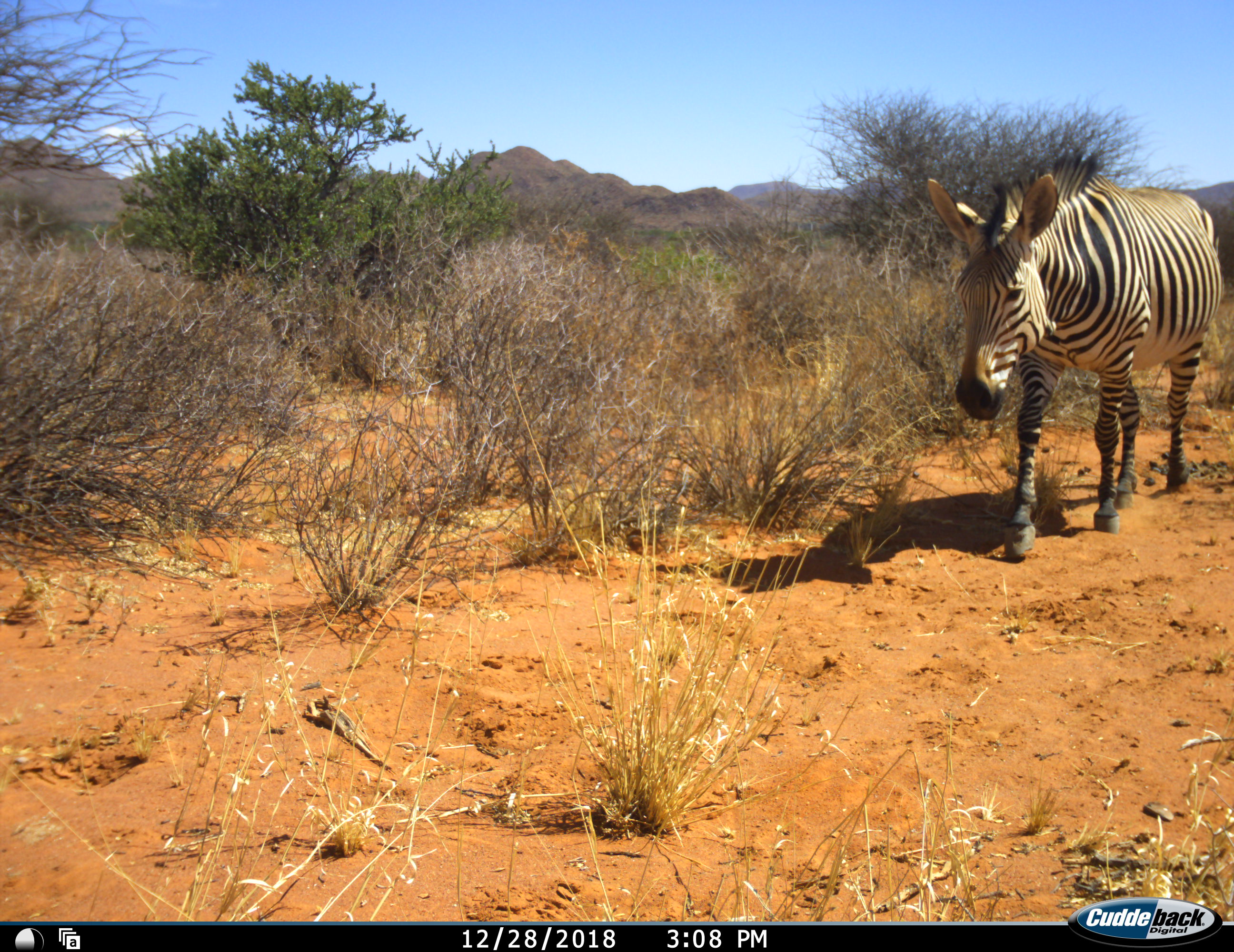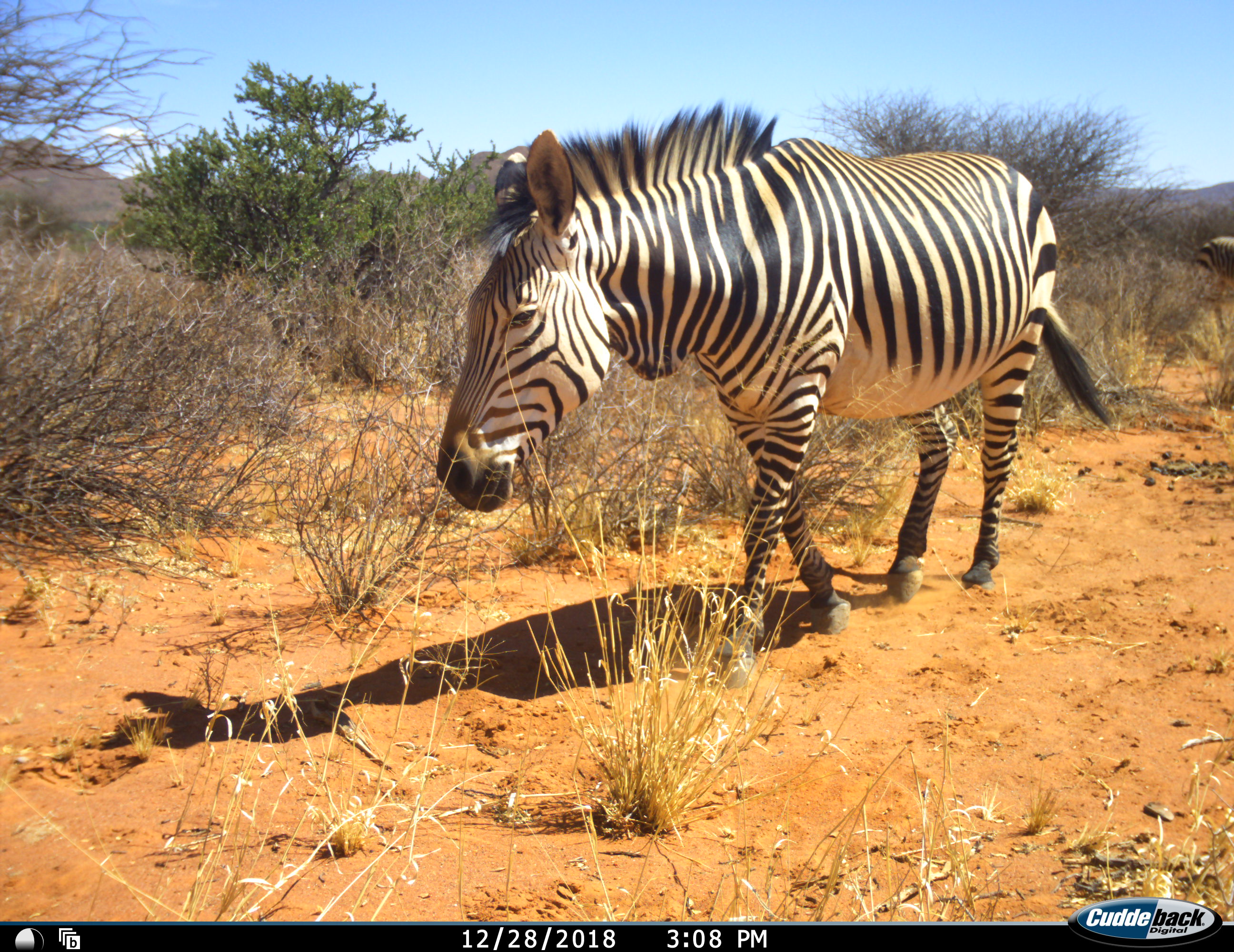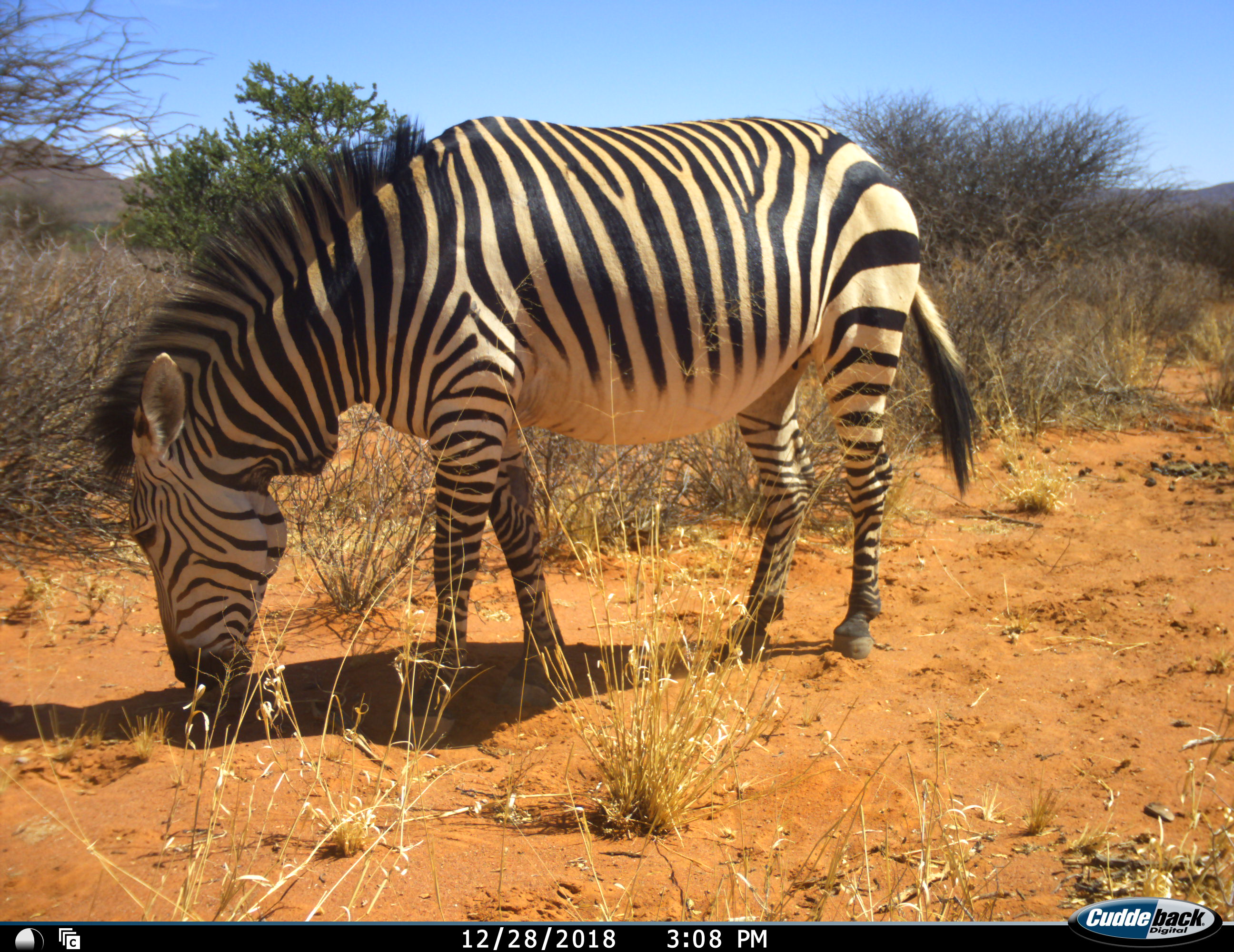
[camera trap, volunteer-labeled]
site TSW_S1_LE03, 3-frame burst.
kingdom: Animalia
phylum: Chordata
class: Mammalia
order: Perissodactyla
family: Equidae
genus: Equus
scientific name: Equus zebra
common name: mountain zebra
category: zebramountain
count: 1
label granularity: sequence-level